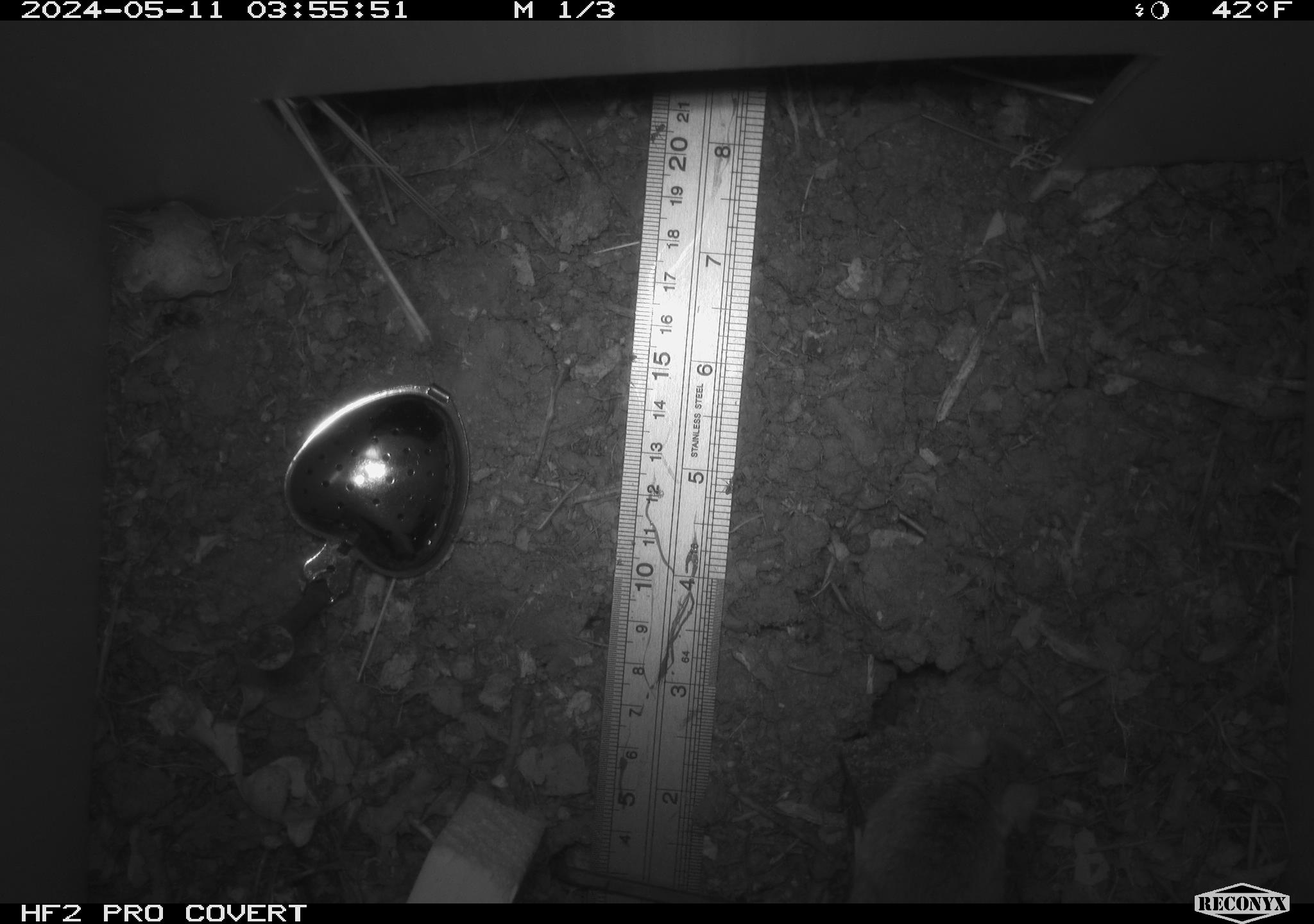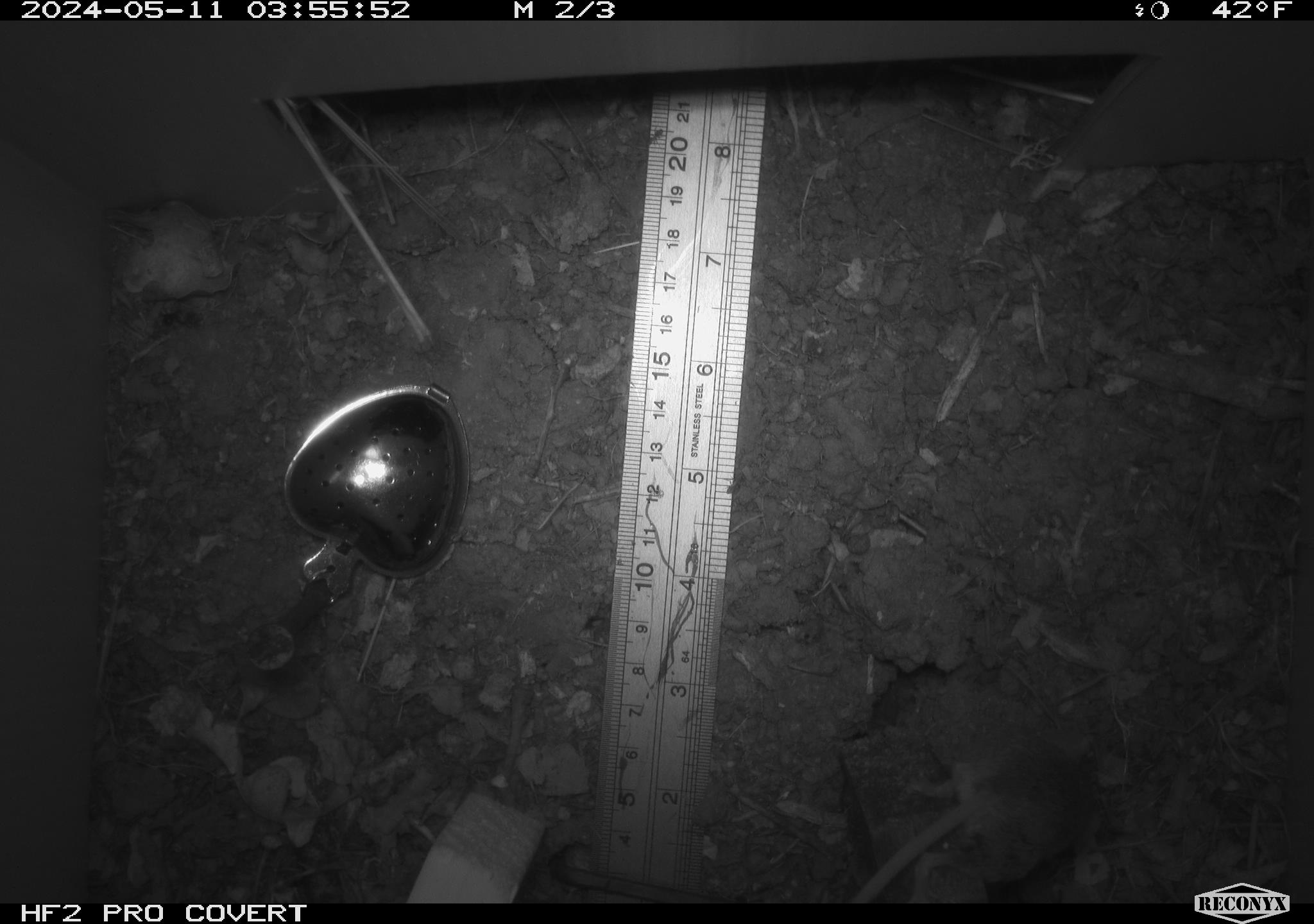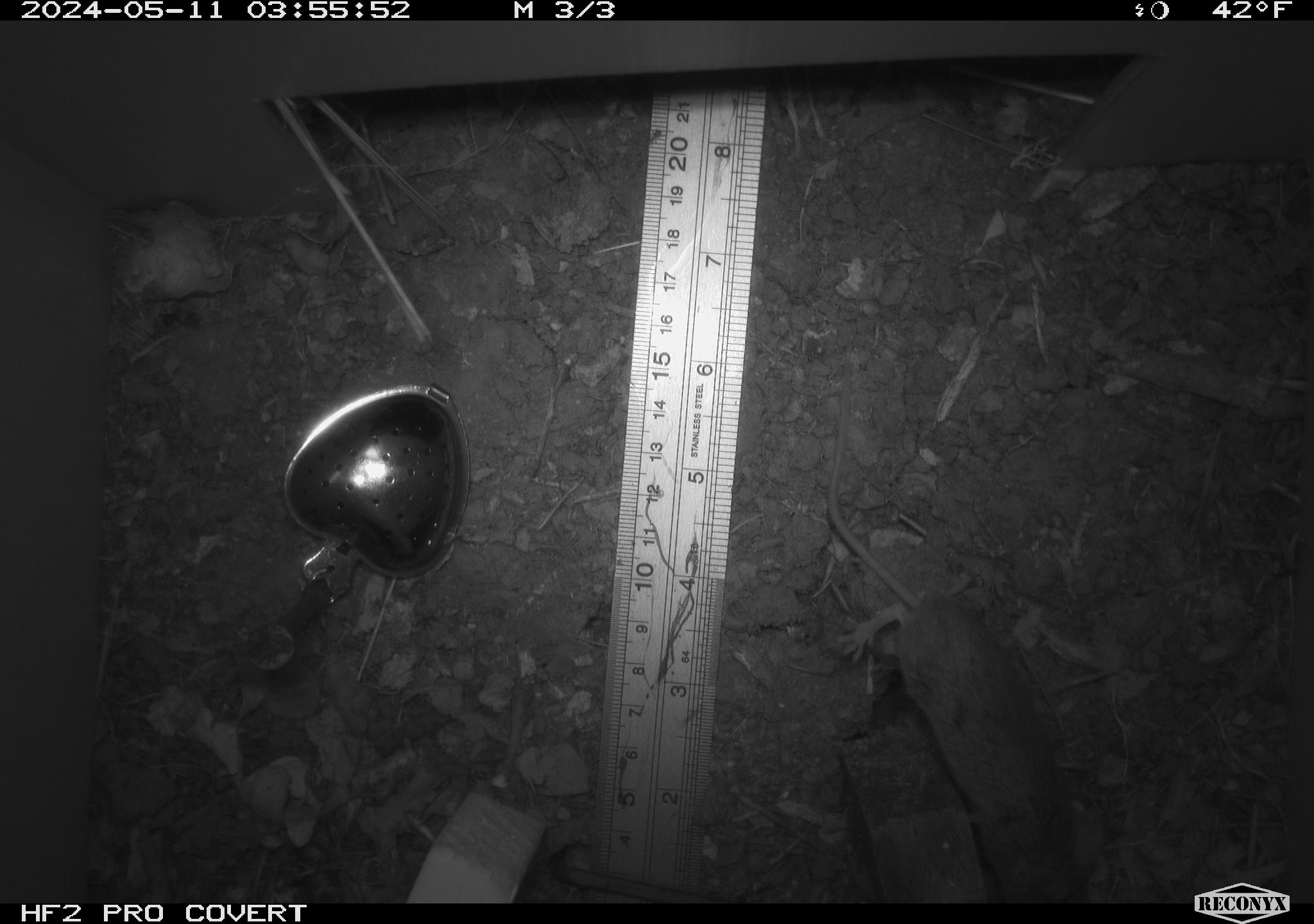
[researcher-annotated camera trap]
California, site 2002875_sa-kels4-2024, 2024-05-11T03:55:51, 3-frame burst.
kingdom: Animalia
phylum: Chordata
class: Mammalia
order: Rodentia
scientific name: Rodentia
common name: rodent